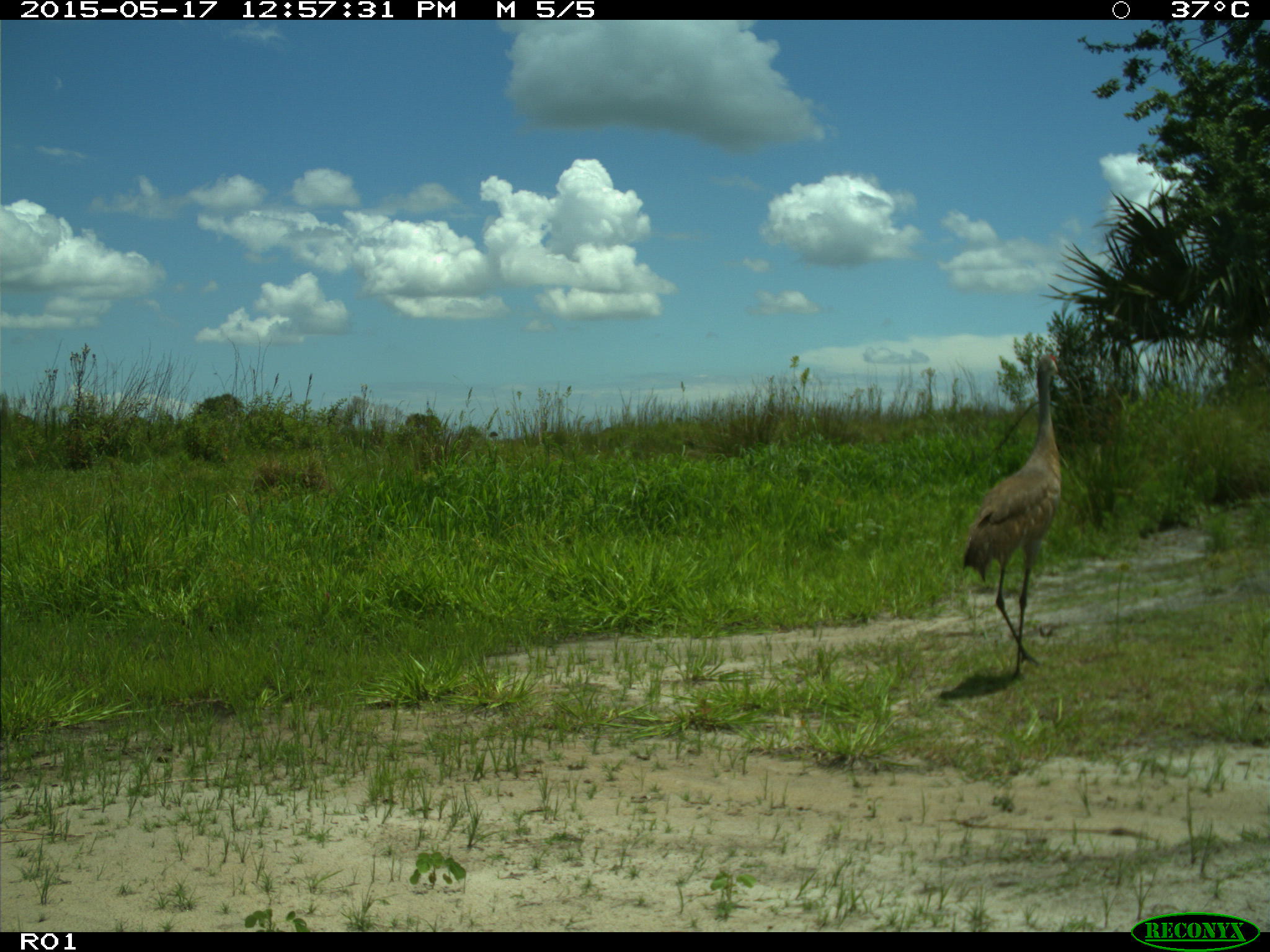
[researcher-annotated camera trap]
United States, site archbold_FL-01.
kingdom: Animalia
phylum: Chordata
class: Aves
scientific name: Aves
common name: birds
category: unidentified bird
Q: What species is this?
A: Unidentified bird (birds) (Aves).